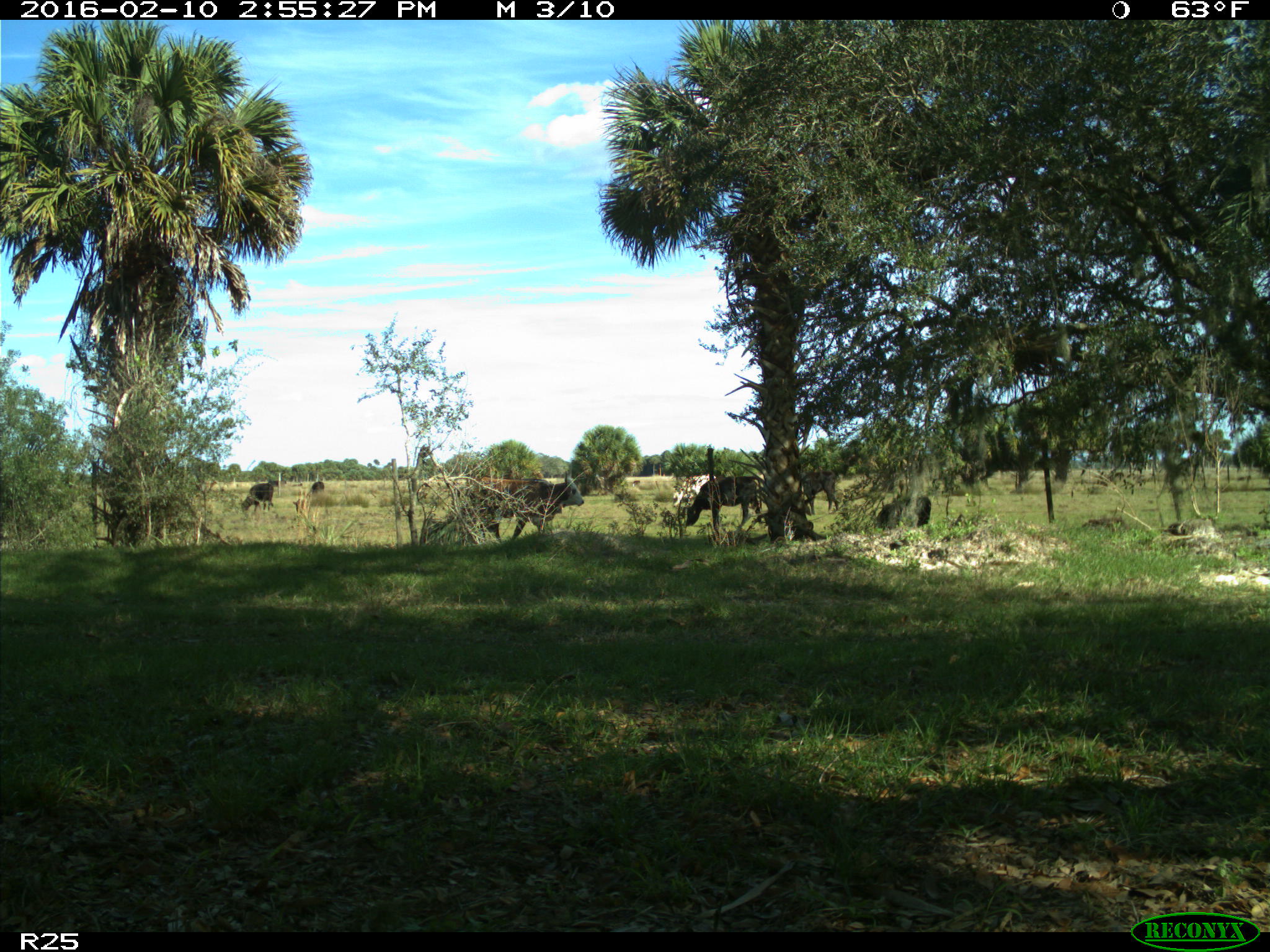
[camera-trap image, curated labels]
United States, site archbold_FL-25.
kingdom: Animalia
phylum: Chordata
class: Mammalia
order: Artiodactyla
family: Bovidae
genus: Bos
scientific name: Bos taurus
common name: domestic cow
Bos taurus (domestic cow).